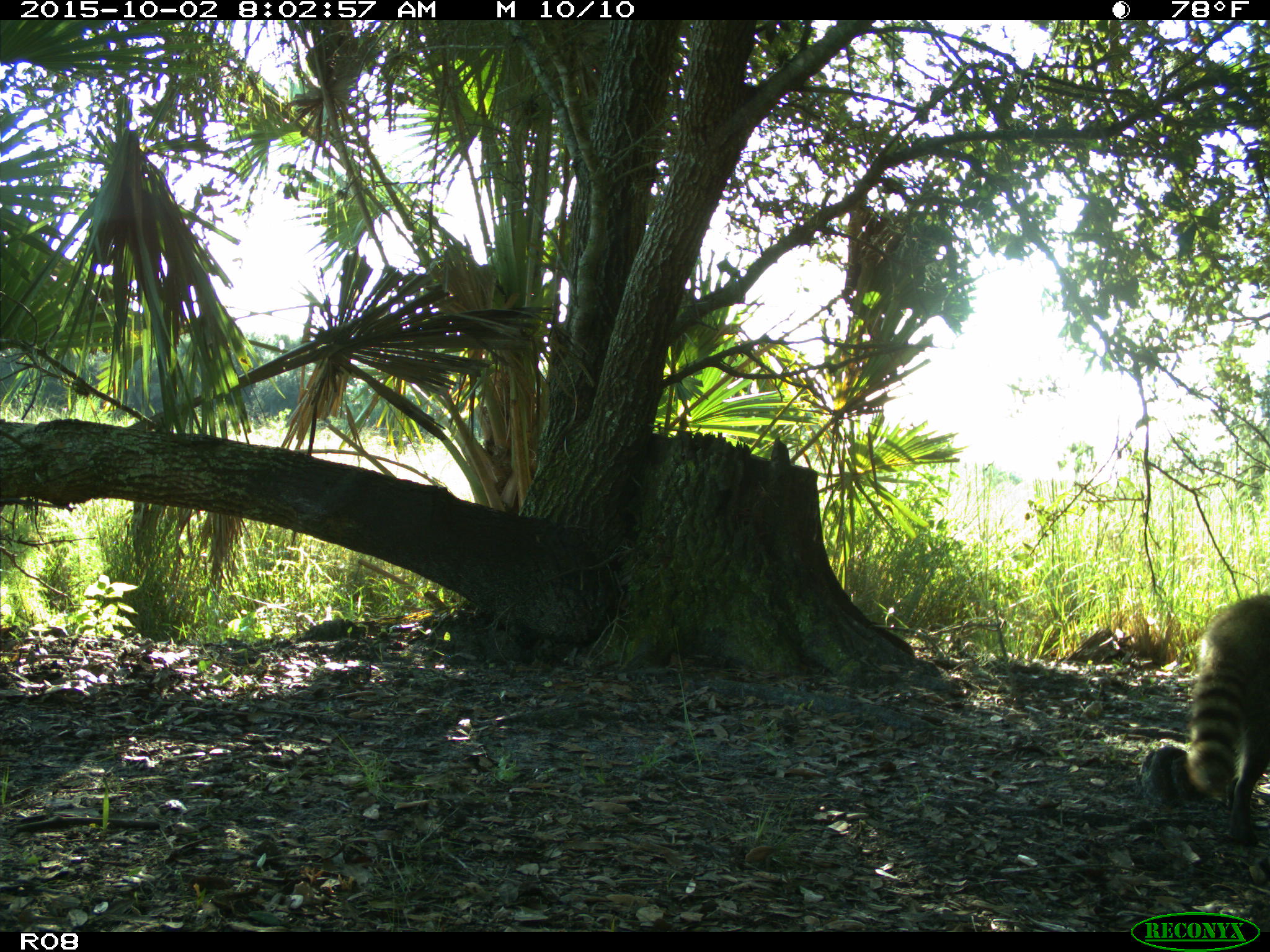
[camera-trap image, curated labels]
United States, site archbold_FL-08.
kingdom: Animalia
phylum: Chordata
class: Mammalia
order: Carnivora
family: Procyonidae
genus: Procyon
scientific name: Procyon lotor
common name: common raccoon